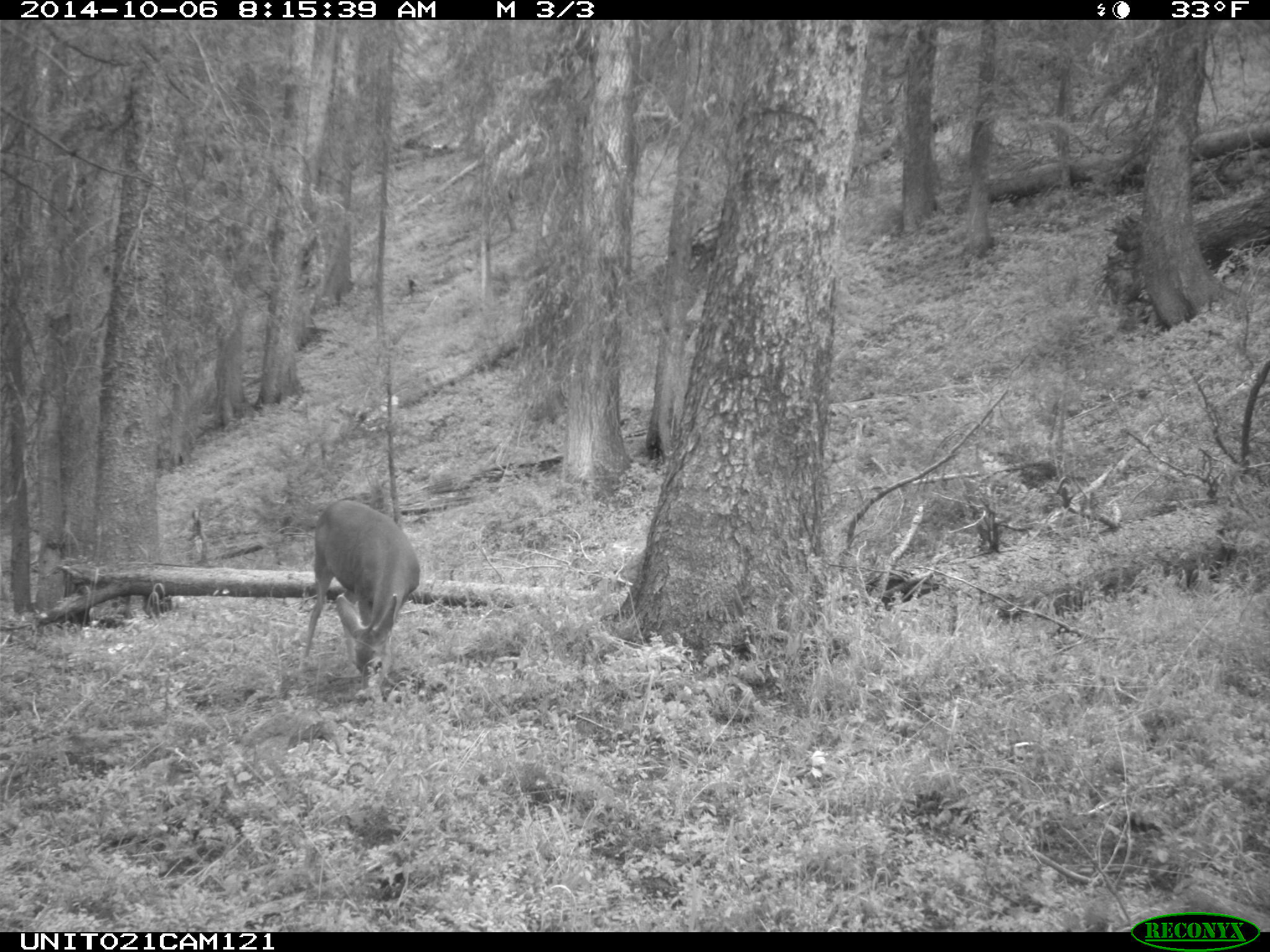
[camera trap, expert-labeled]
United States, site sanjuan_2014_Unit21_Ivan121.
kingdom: Animalia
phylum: Chordata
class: Mammalia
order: Artiodactyla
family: Cervidae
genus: Odocoileus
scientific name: Odocoileus hemionus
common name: mule deer